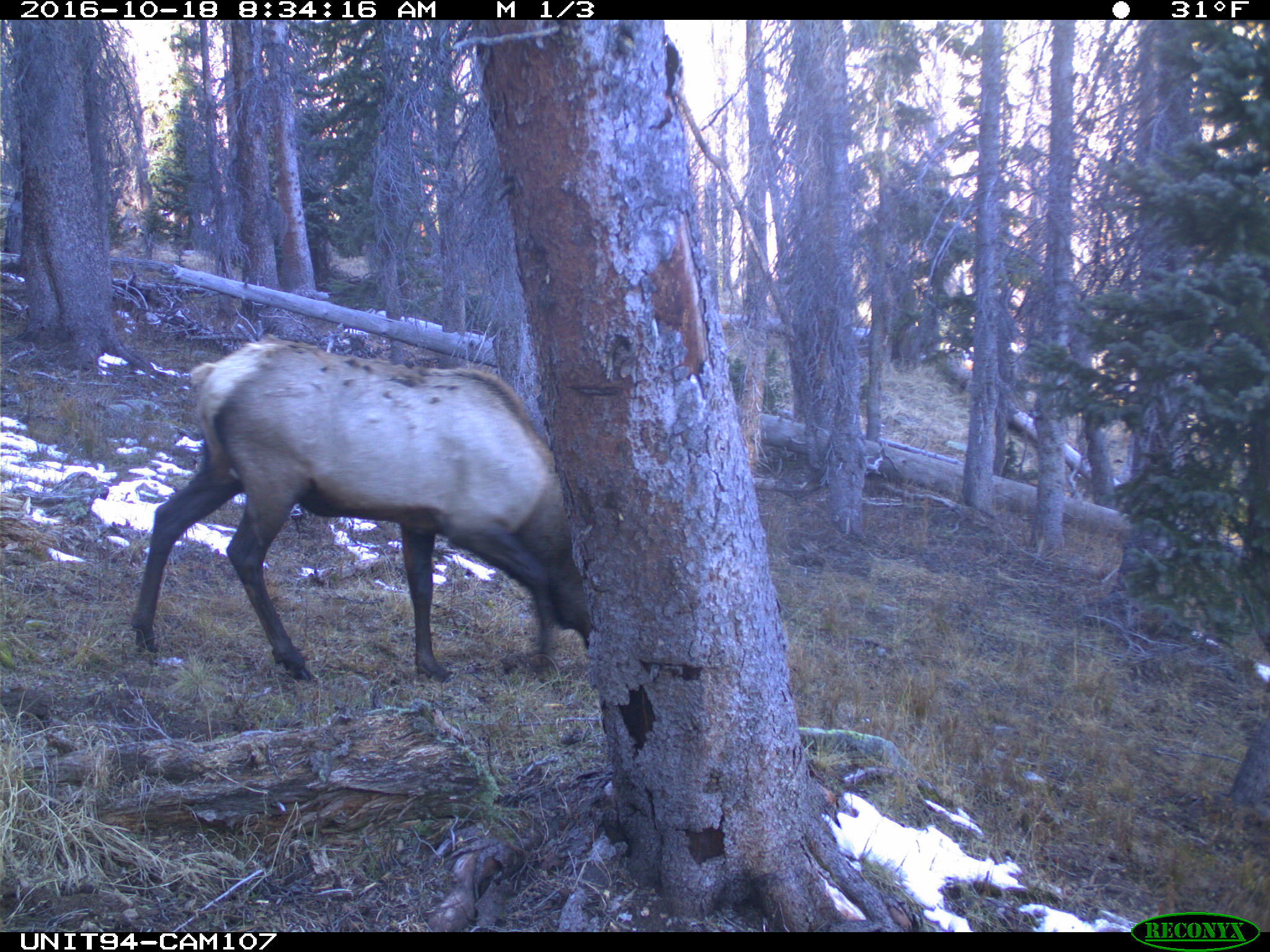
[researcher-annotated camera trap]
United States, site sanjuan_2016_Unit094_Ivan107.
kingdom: Animalia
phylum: Chordata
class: Mammalia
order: Artiodactyla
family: Cervidae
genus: Cervus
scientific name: Cervus elaphus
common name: red deer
Cervus elaphus (red deer).